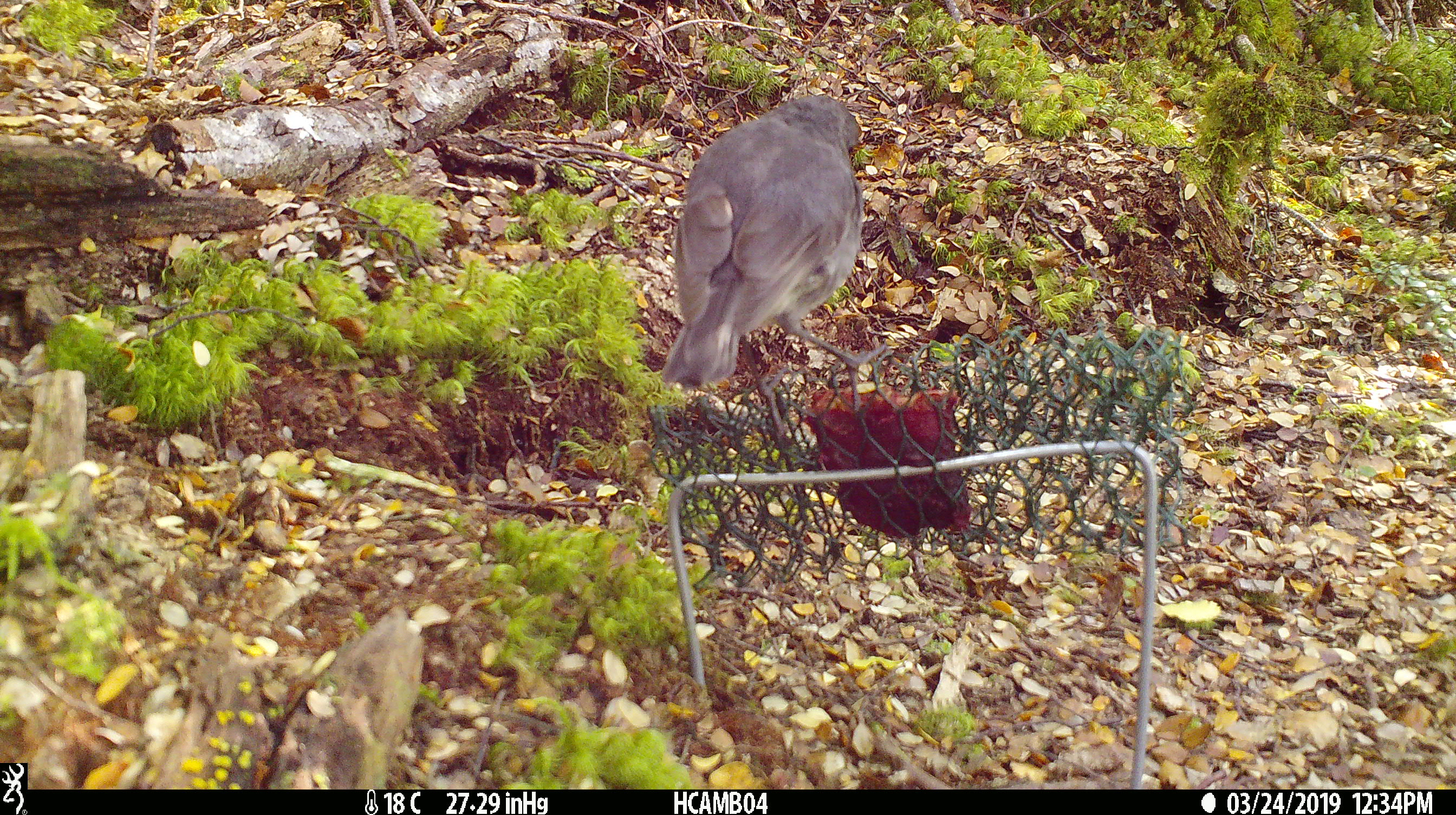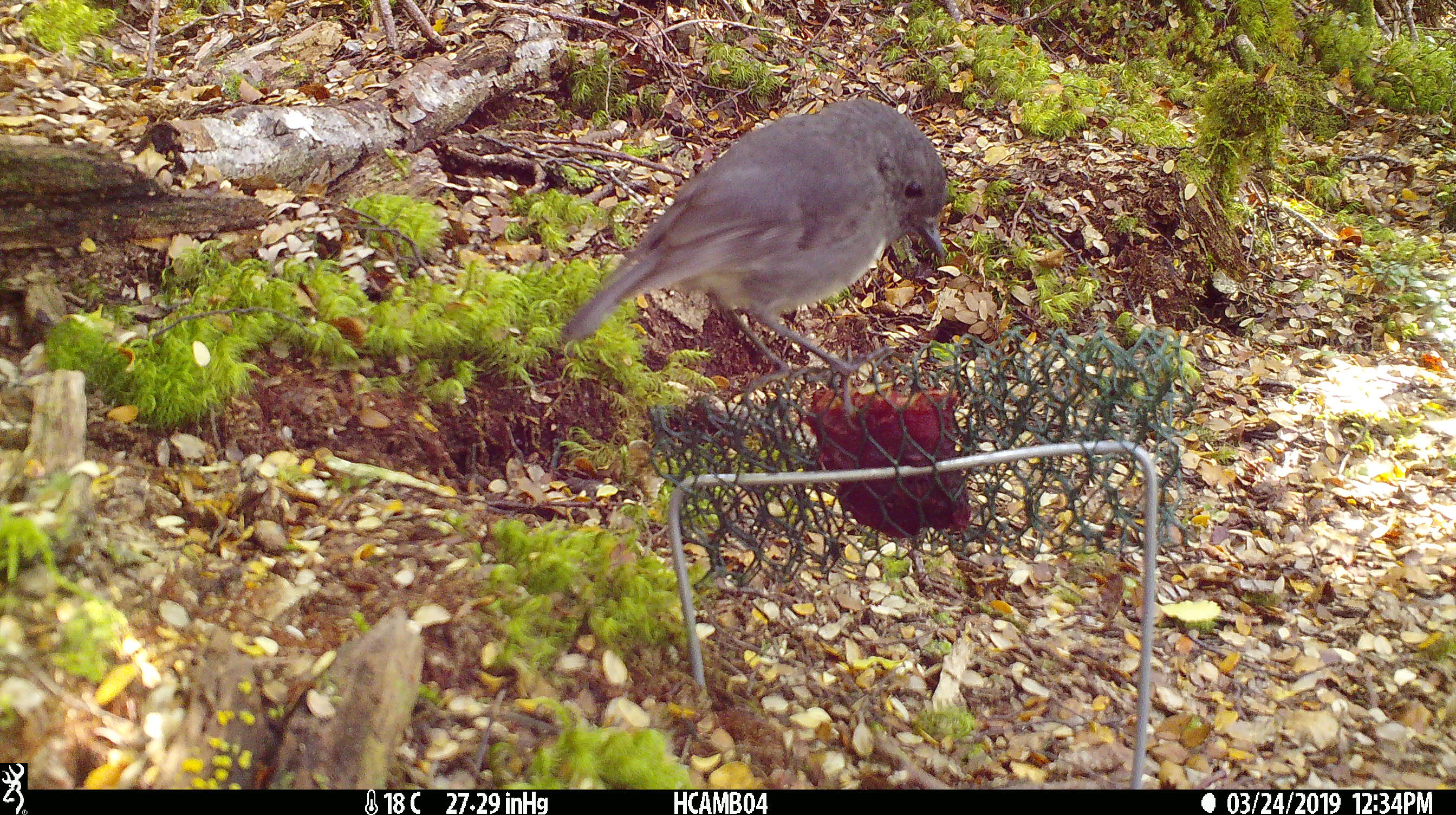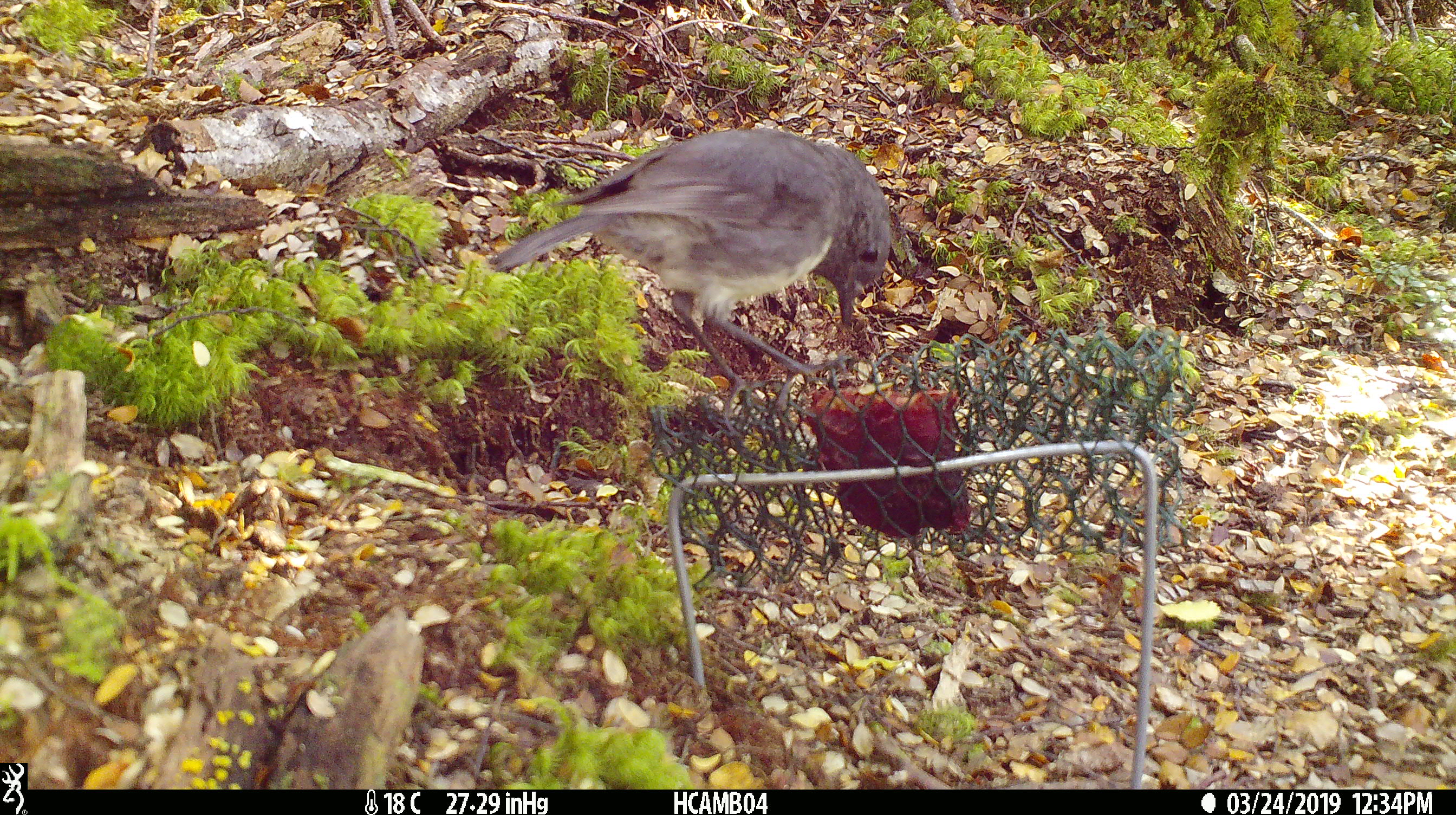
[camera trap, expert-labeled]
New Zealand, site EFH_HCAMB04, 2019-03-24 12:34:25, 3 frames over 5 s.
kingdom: Animalia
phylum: Chordata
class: Aves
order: Passeriformes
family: Petroicidae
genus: Petroica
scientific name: Petroica australis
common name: new zealand robin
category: robin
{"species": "robin (new zealand robin) (Petroica australis)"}